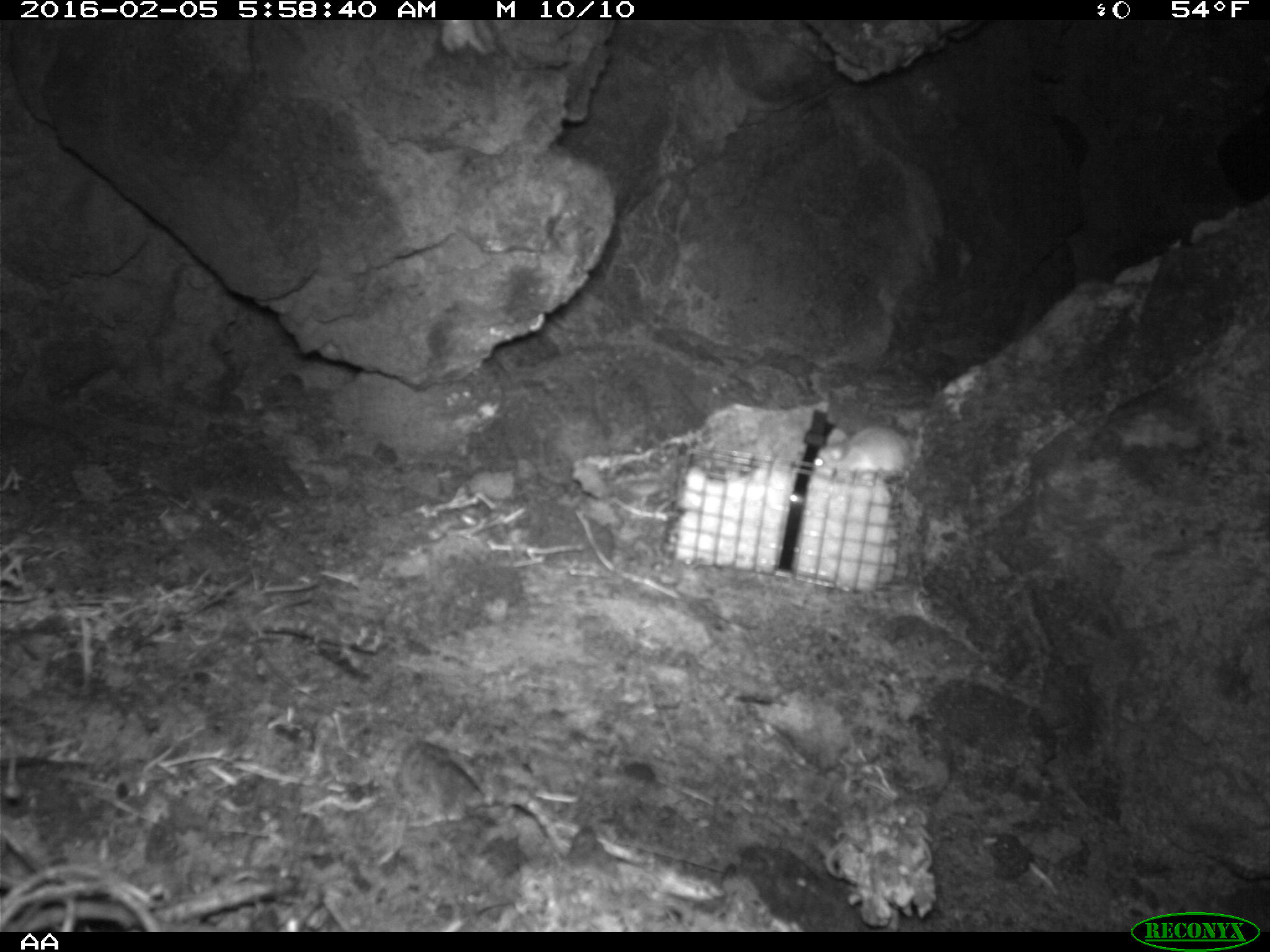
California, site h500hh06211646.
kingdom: Animalia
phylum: Chordata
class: Mammalia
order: Rodentia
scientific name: Rodentia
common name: rodent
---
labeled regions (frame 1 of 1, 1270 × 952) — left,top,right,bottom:
rodent: 814,421,911,476